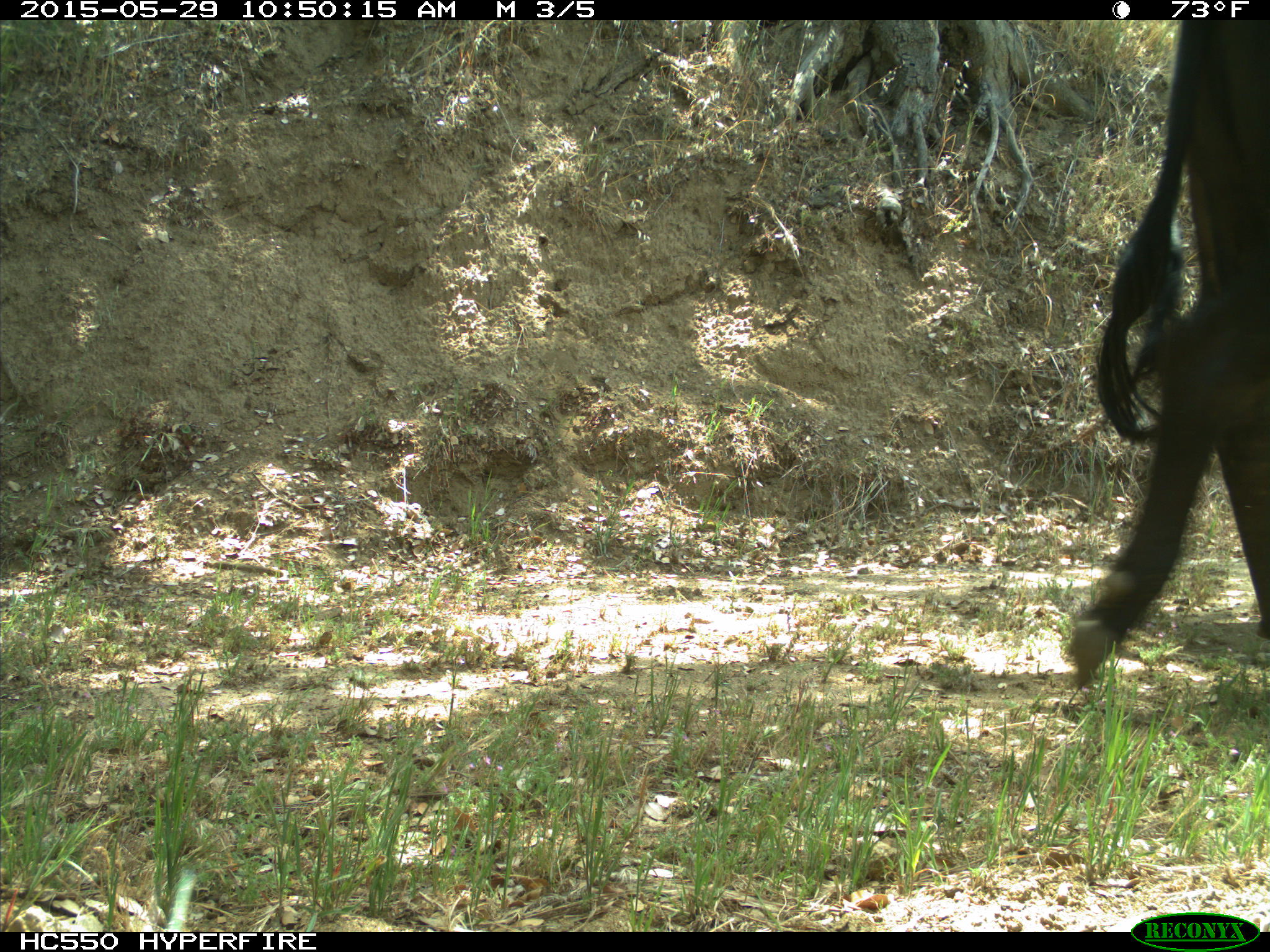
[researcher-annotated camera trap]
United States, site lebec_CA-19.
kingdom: Animalia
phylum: Chordata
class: Mammalia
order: Artiodactyla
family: Bovidae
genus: Bos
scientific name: Bos taurus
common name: domestic cow